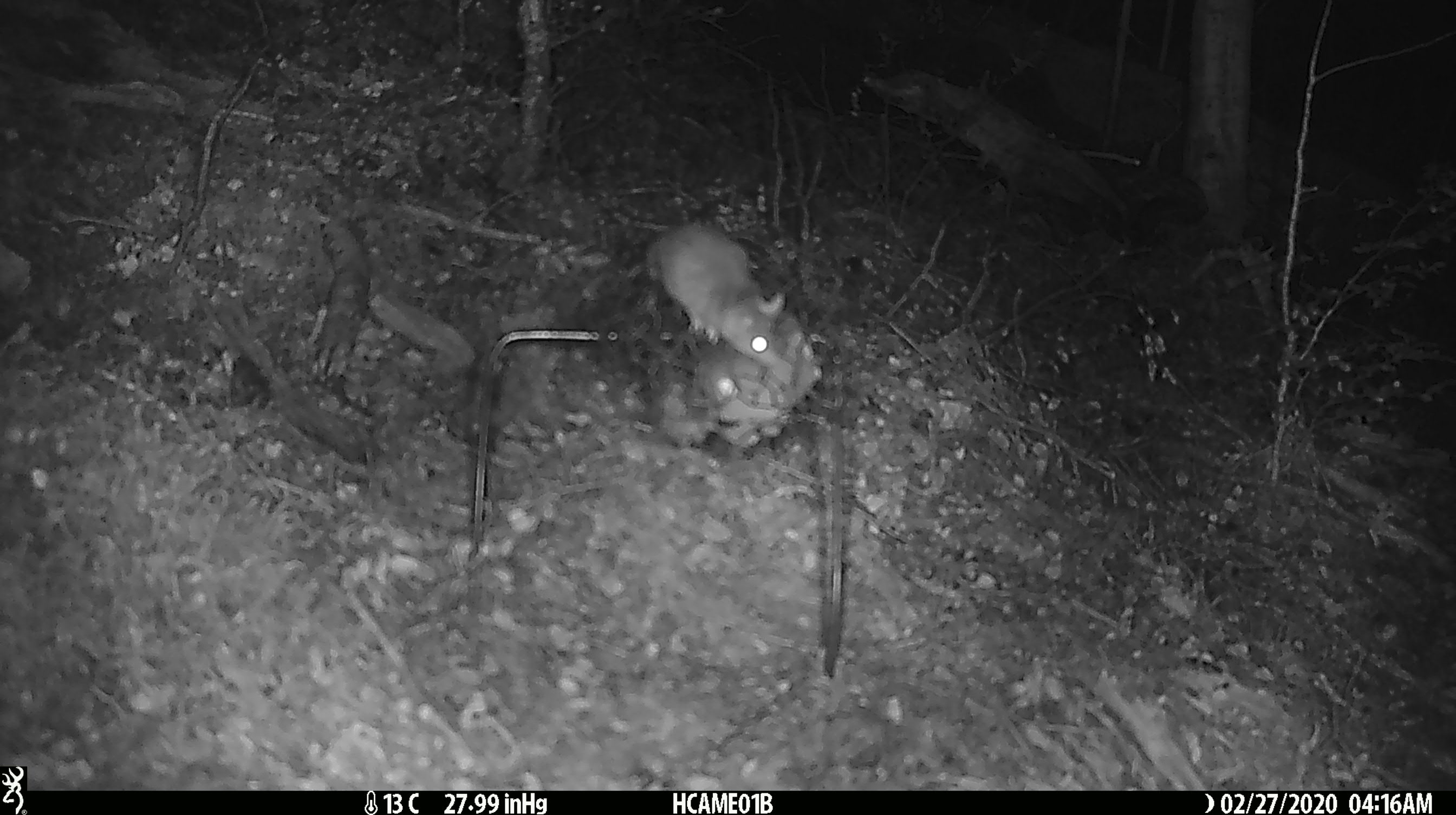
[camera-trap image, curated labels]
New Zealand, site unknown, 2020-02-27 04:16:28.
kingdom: Animalia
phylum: Chordata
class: Mammalia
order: Rodentia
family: Muridae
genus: Mus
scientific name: Mus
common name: mouse